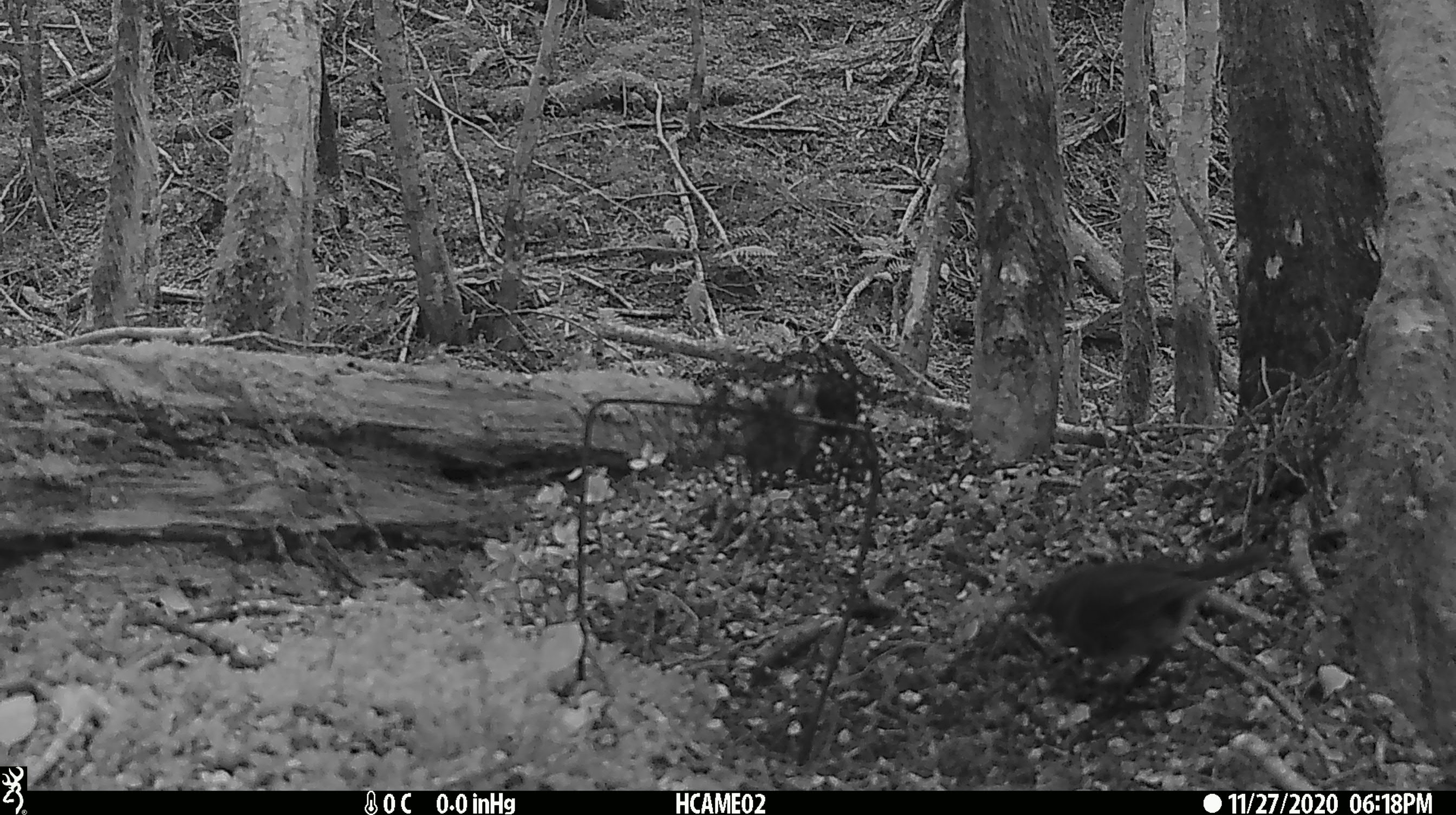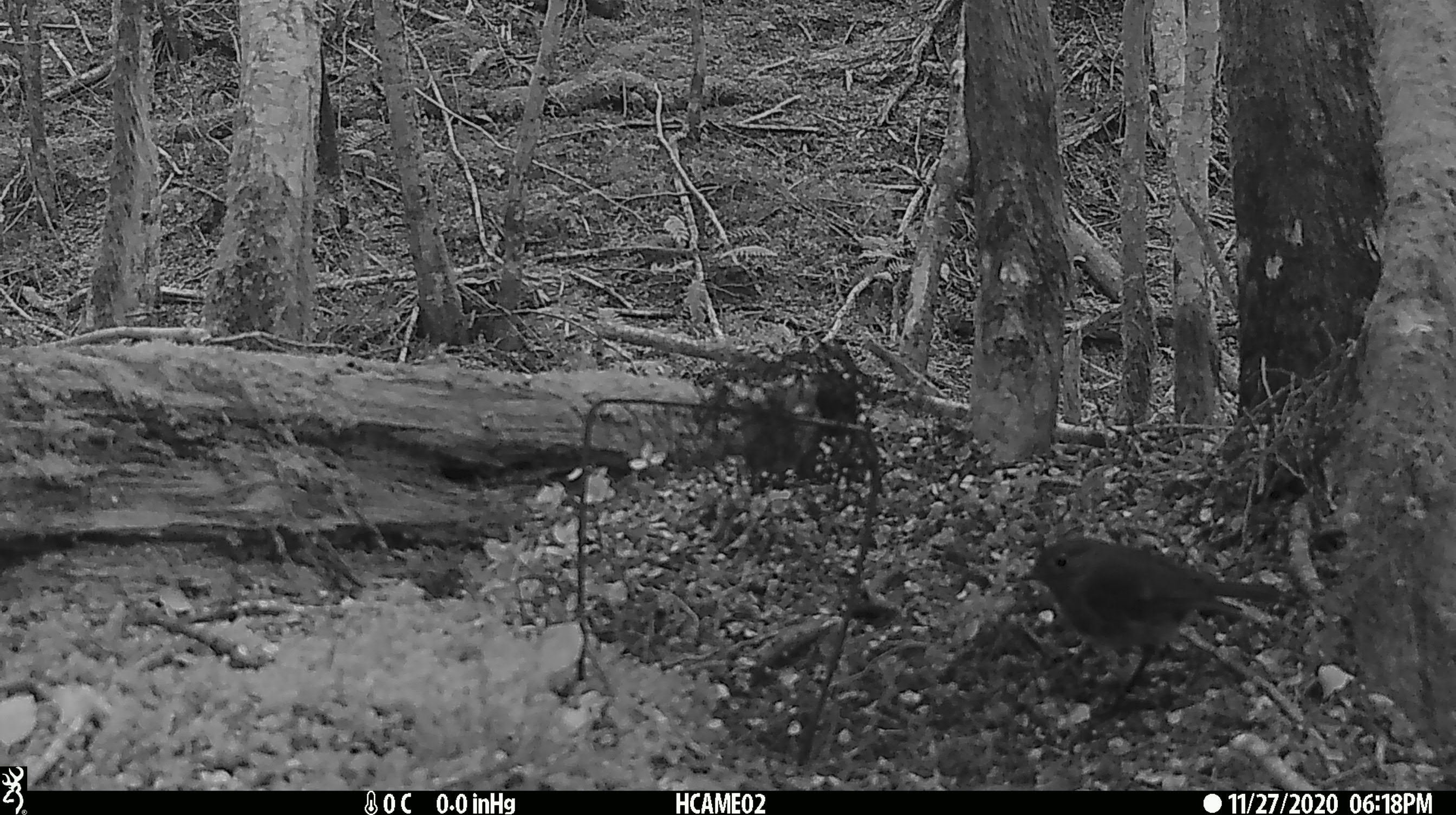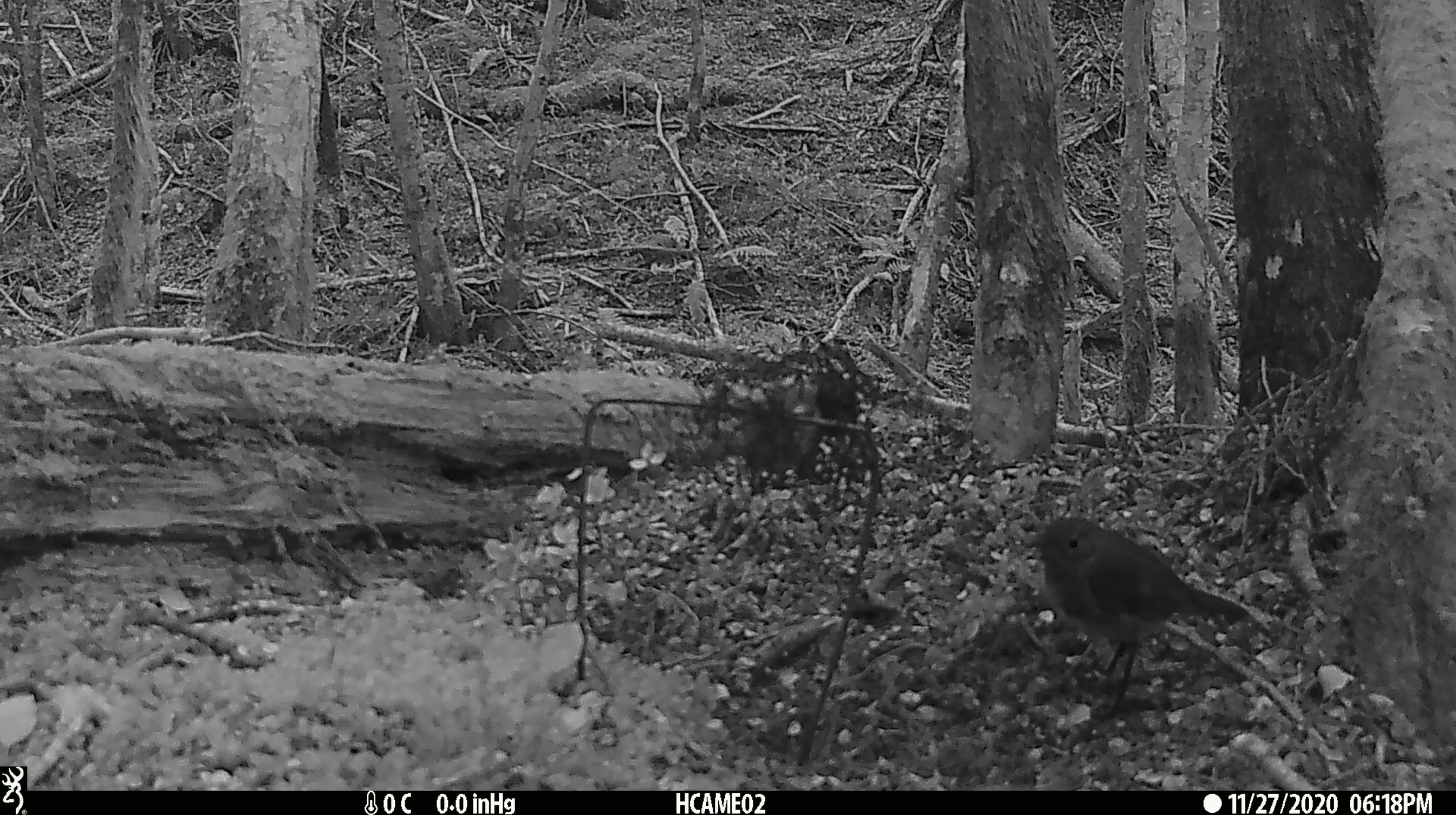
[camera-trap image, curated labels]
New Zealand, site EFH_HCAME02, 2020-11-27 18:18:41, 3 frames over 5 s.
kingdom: Animalia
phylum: Chordata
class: Aves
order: Passeriformes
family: Petroicidae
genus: Petroica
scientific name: Petroica australis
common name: new zealand robin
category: robin